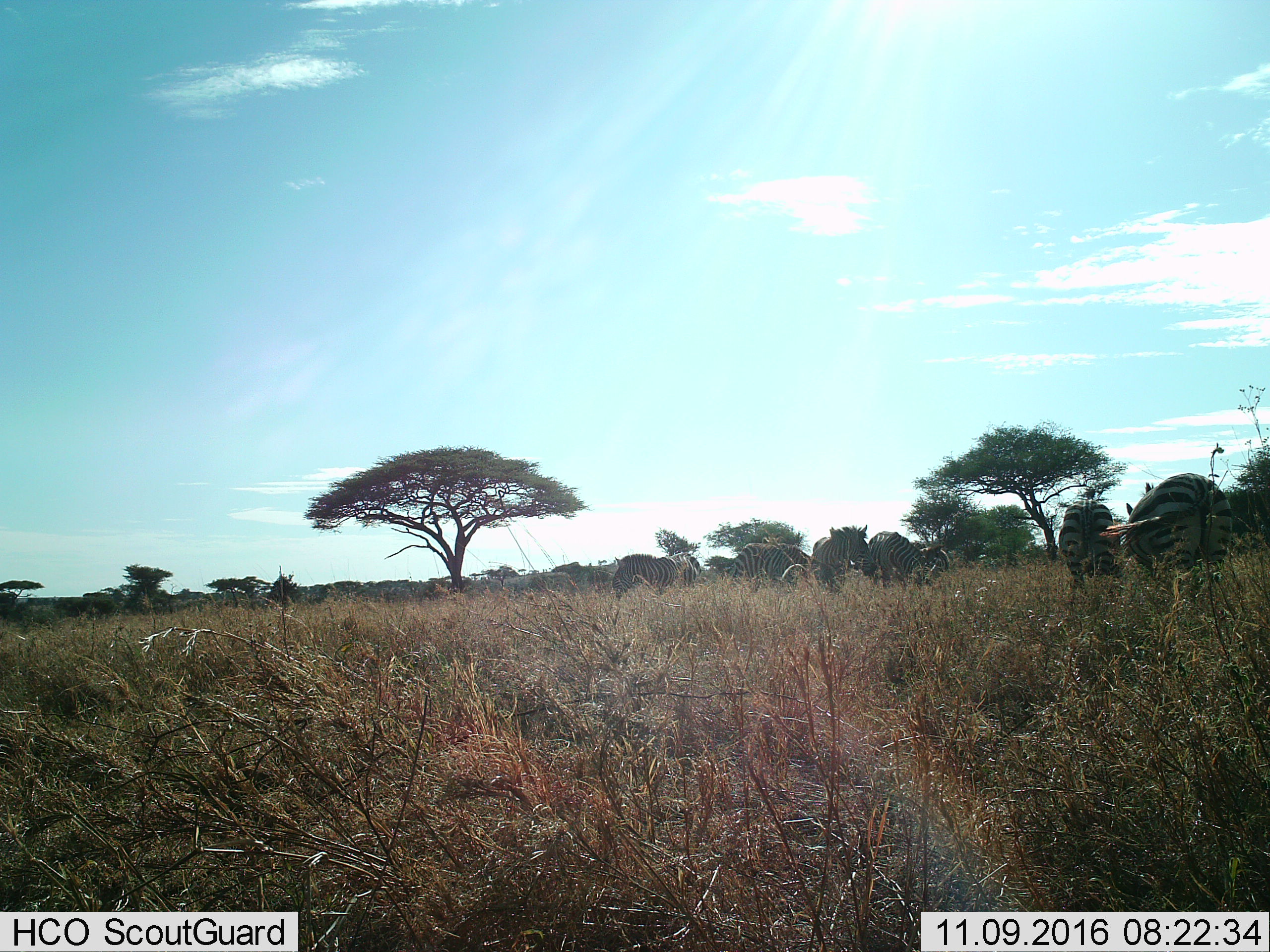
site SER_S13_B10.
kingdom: Animalia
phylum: Chordata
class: Mammalia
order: Perissodactyla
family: Equidae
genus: Equus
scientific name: Equus quagga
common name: plains zebra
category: zebraplains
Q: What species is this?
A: Zebraplains (plains zebra) (Equus quagga).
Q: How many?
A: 8.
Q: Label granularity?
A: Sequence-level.